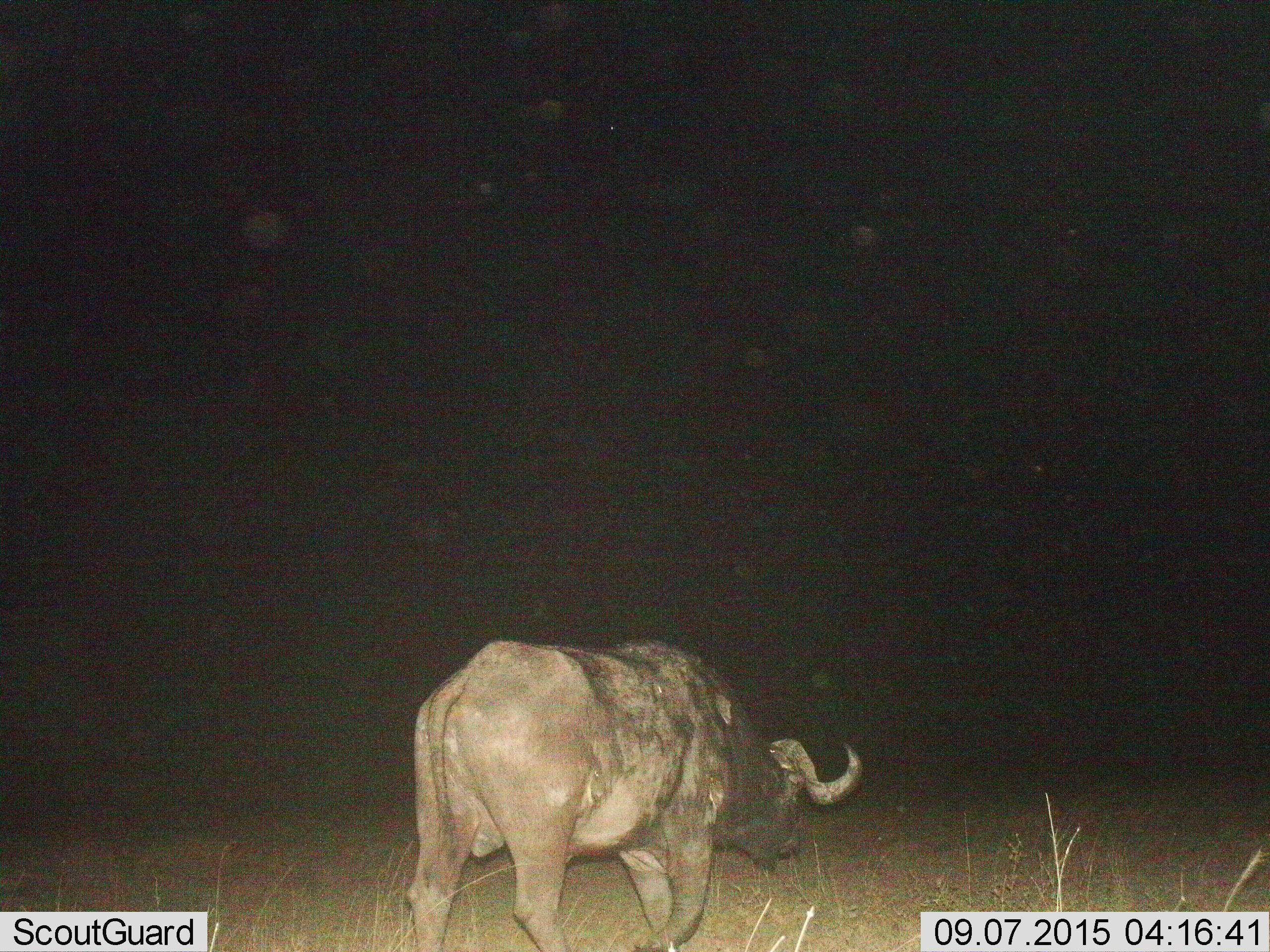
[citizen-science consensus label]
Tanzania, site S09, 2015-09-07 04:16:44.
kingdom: Animalia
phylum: Chordata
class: Mammalia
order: Artiodactyla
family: Bovidae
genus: Syncerus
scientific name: Syncerus caffer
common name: cape buffalo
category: buffalo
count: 1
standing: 12%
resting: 0%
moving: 75%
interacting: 0%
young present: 0%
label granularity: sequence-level